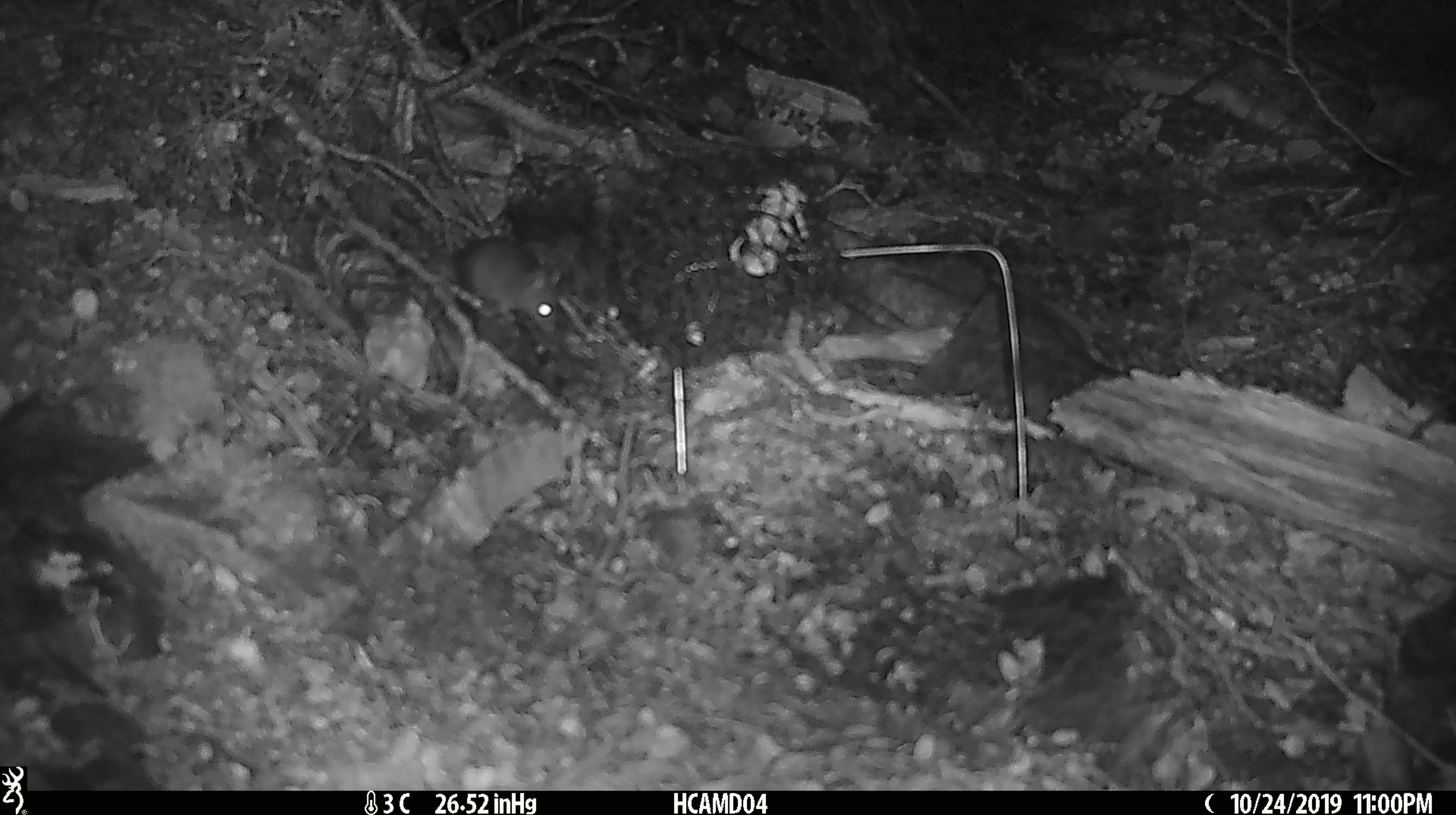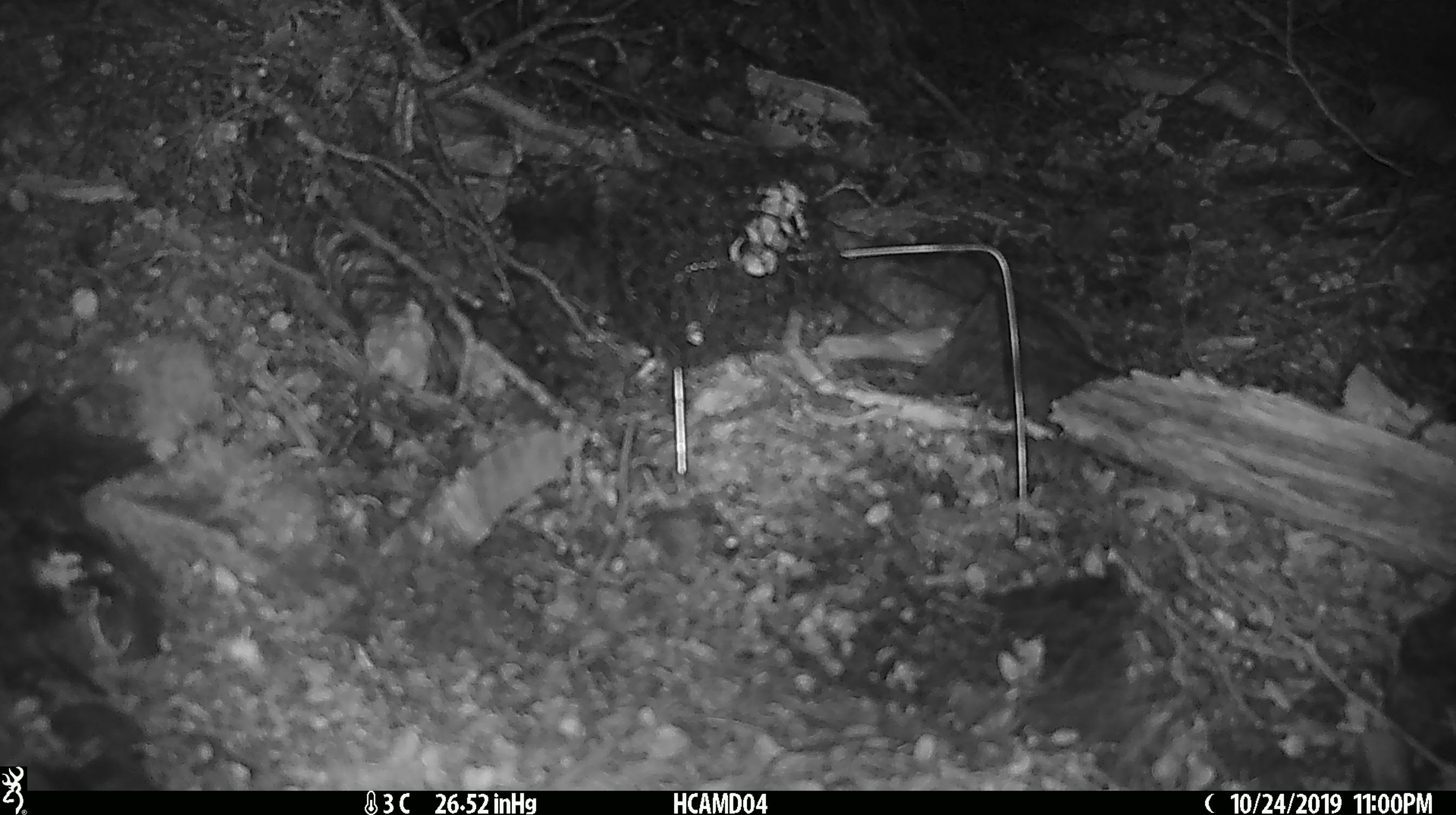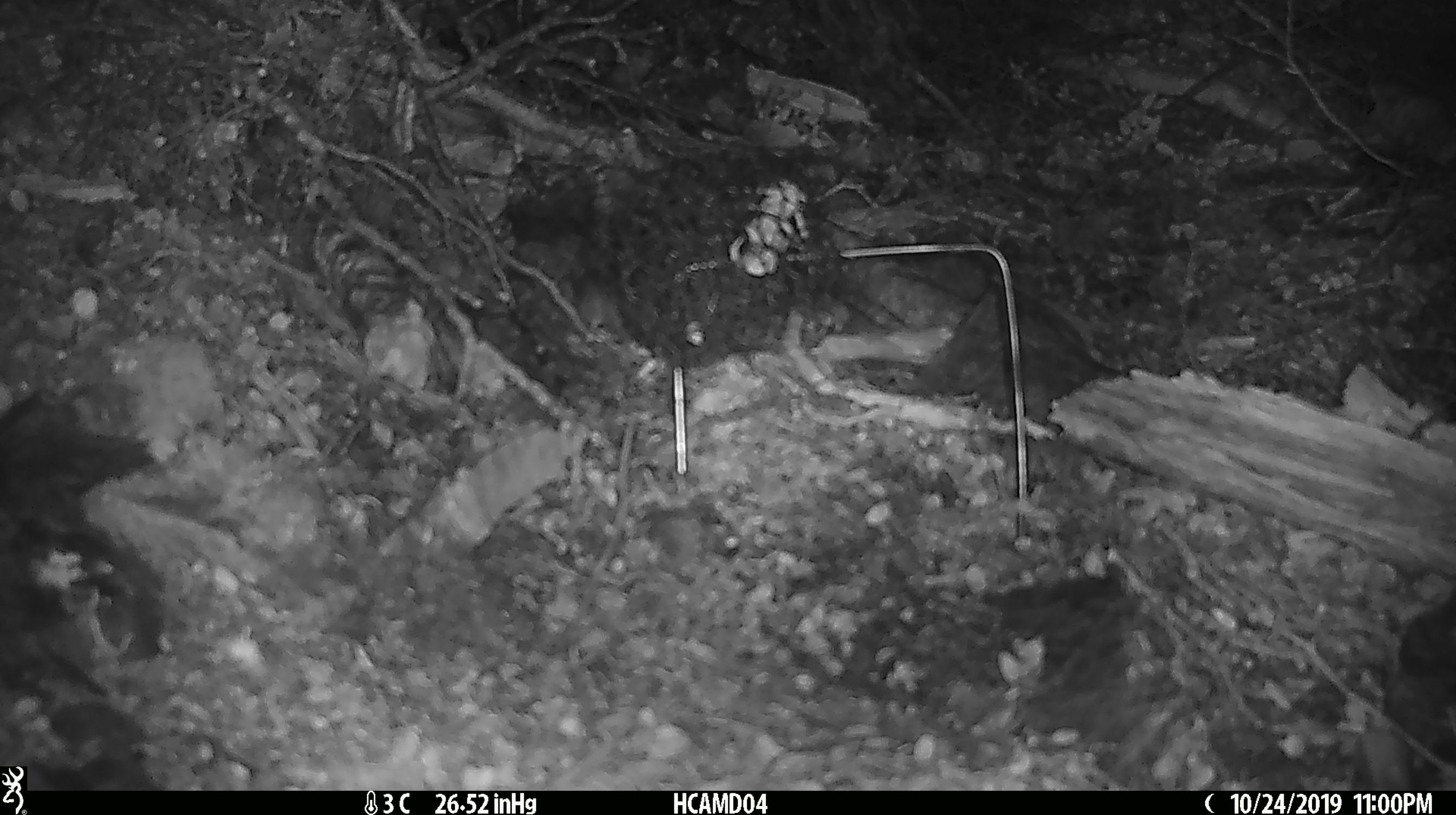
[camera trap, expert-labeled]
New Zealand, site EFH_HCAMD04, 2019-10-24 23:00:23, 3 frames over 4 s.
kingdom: Animalia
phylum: Chordata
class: Mammalia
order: Rodentia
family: Muridae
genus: Mus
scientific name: Mus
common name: mouse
Mouse (Mus).